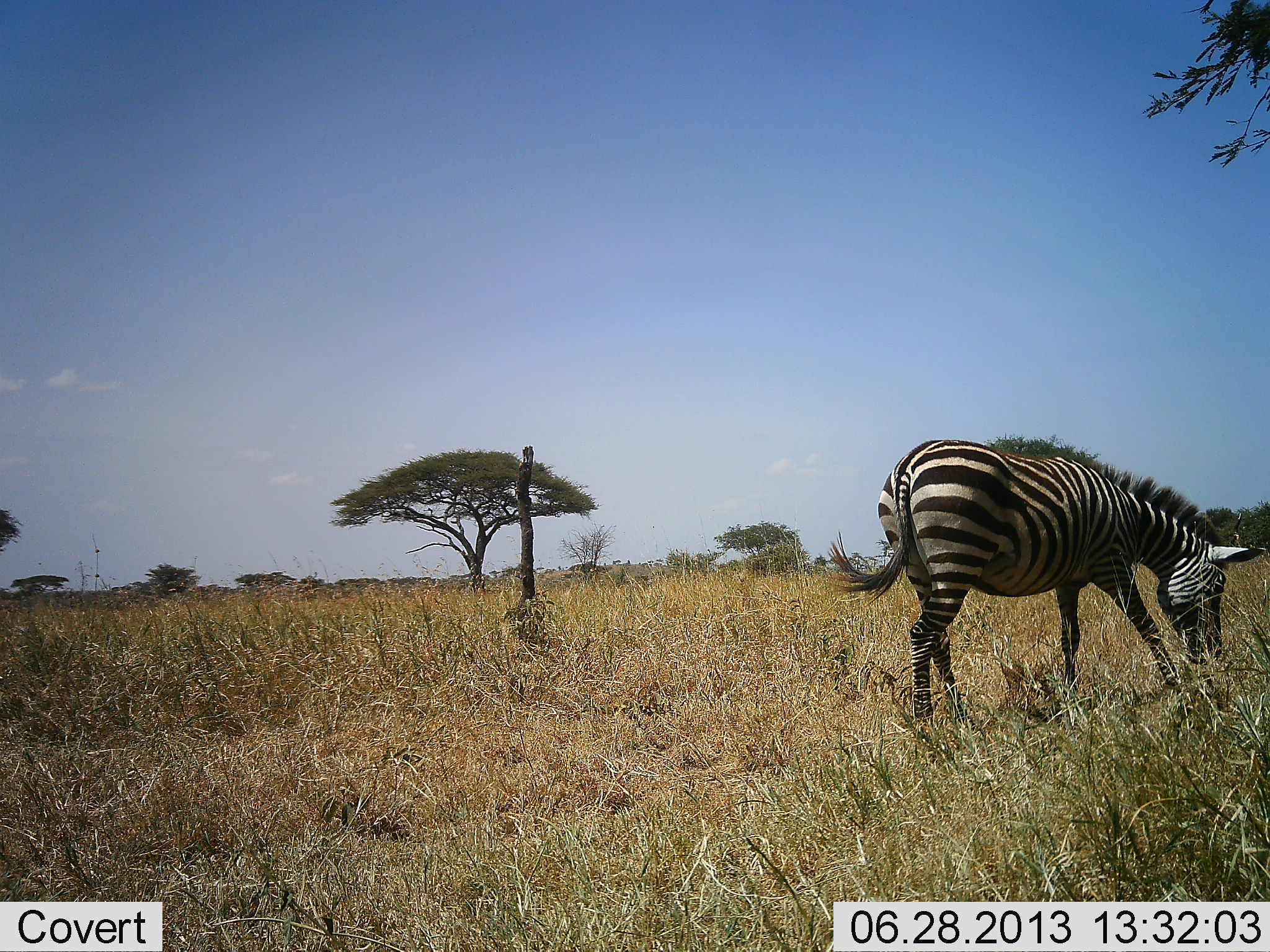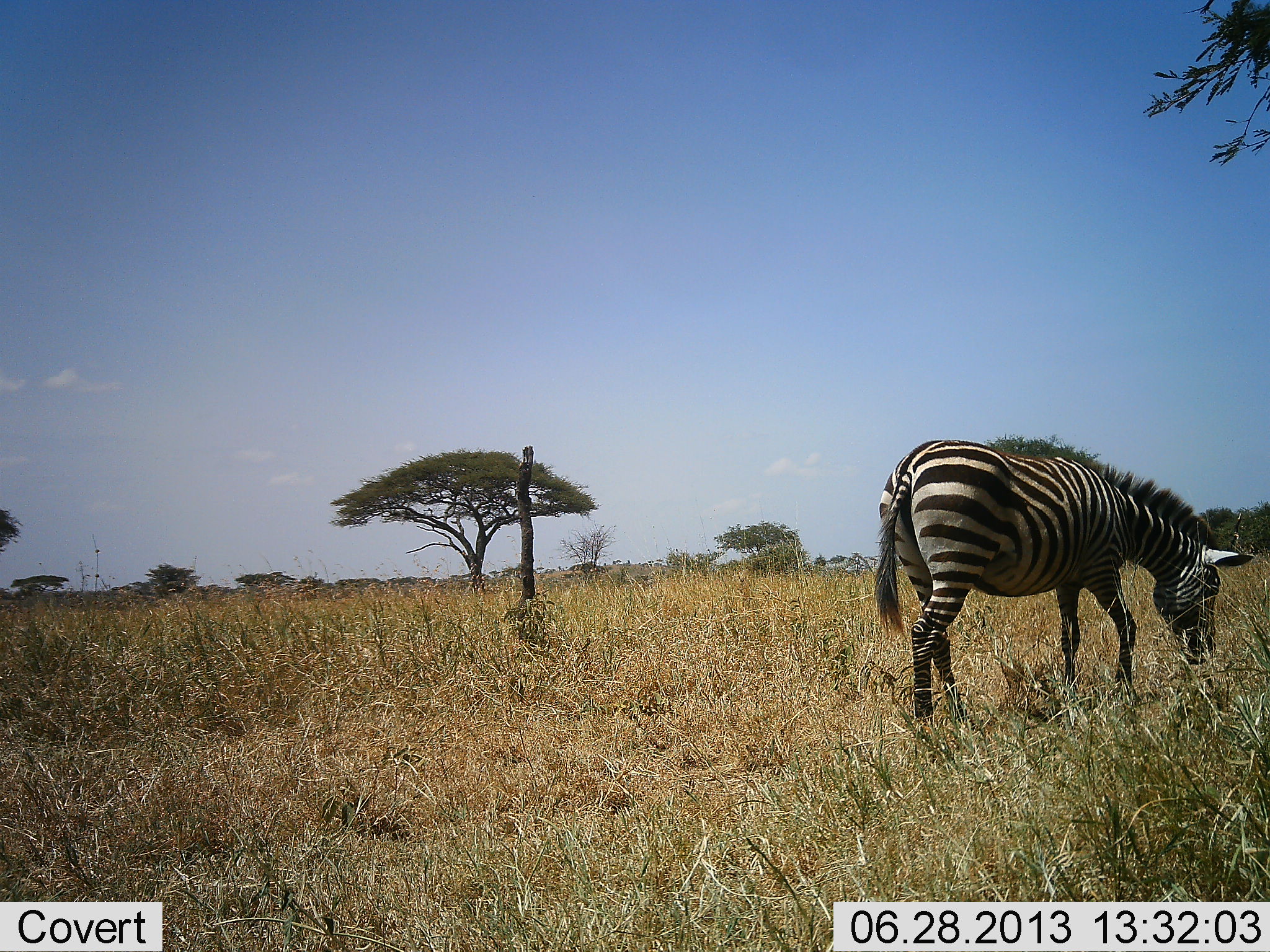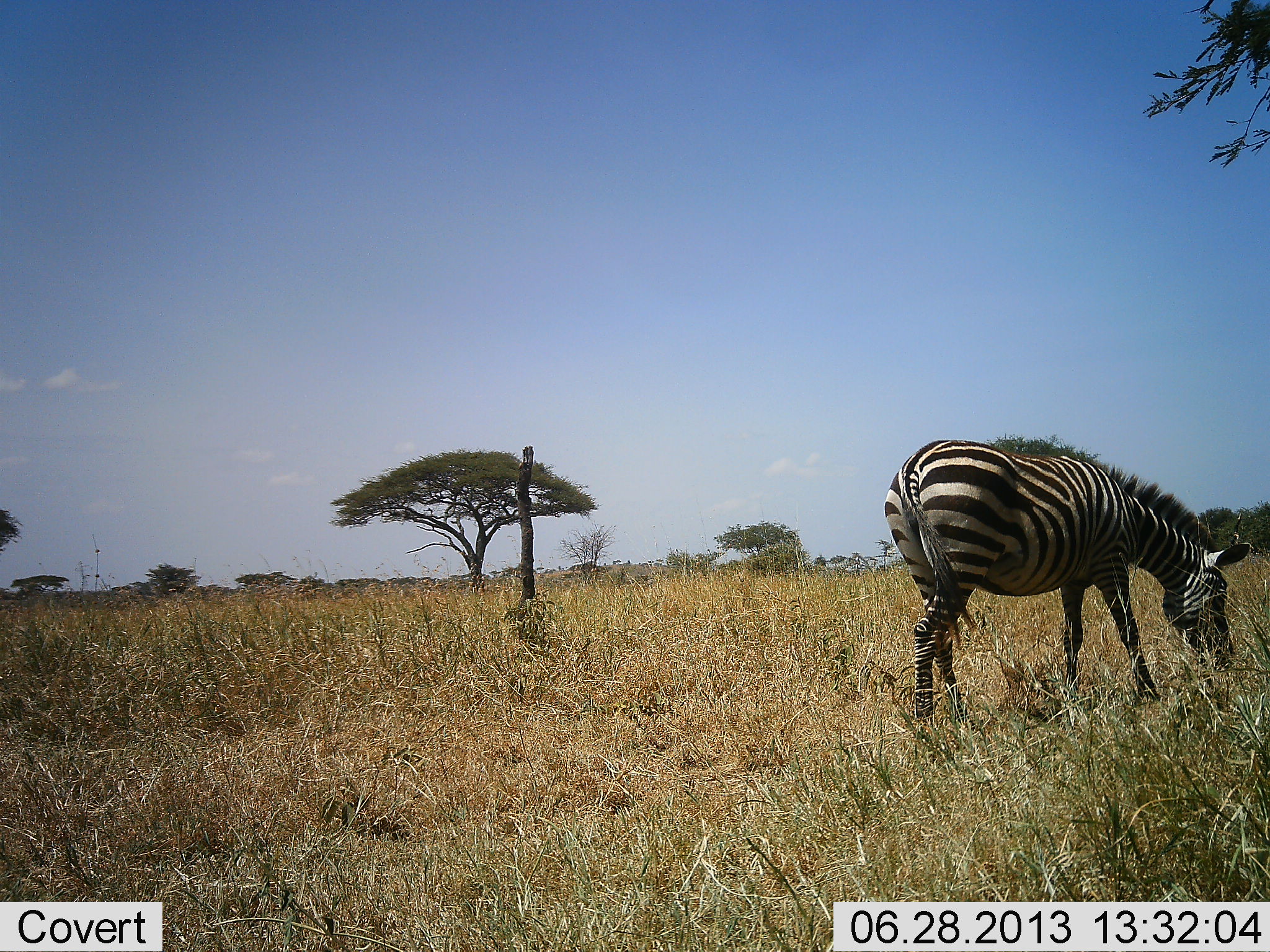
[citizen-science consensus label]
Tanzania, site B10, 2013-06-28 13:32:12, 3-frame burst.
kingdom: Animalia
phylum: Chordata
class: Mammalia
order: Perissodactyla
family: Equidae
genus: Equus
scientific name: Equus quagga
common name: plains zebra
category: zebra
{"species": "zebra (plains zebra) (Equus quagga)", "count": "1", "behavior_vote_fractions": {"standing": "27%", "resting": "0%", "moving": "7%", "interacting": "0%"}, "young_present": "0%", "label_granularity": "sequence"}